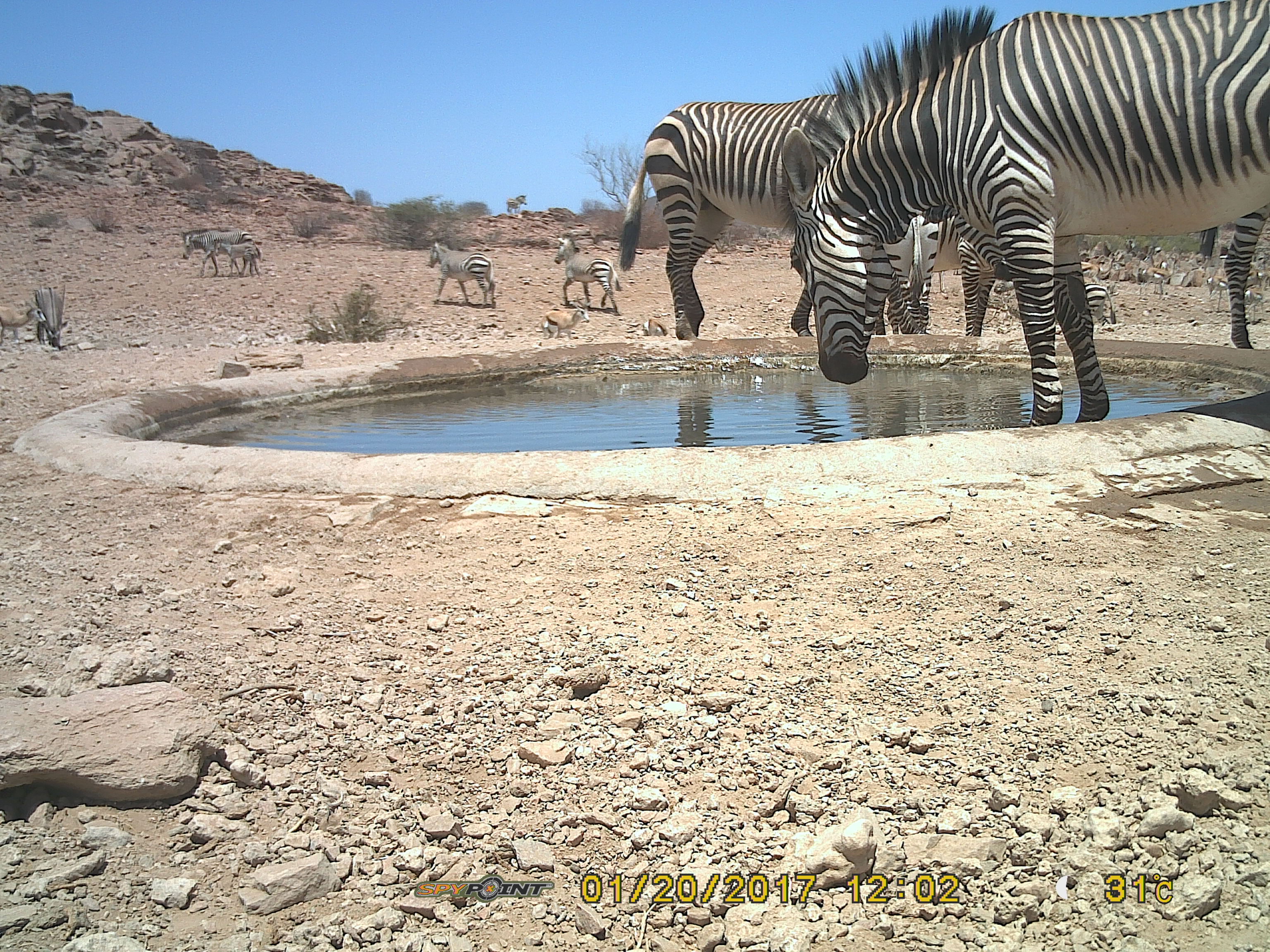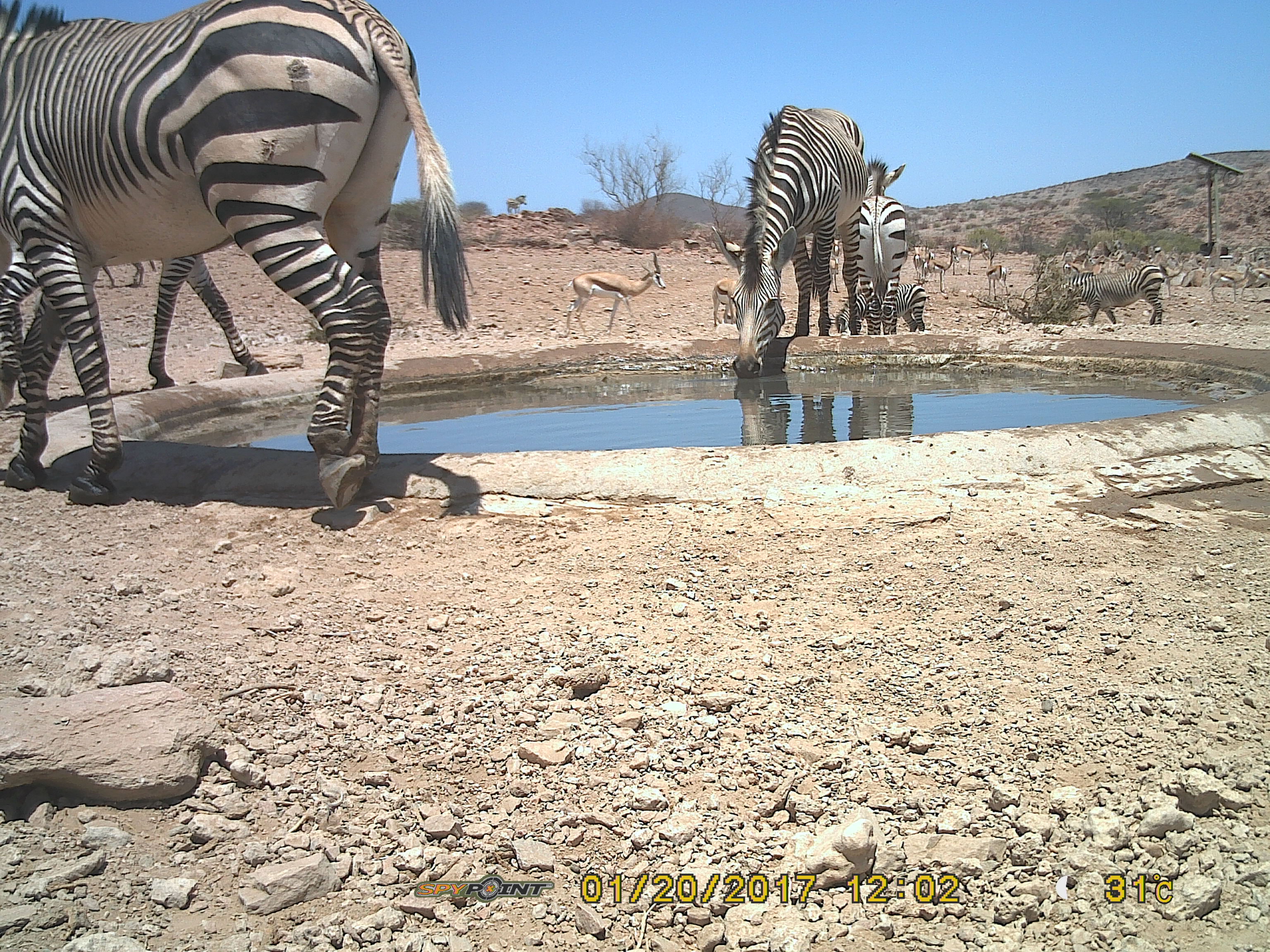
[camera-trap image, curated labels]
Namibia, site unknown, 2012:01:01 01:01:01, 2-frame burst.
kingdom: Animalia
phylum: Chordata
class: Mammalia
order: Perissodactyla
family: Equidae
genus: Equus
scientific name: Equus zebra hartmannae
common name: hartmann's mountain zebra